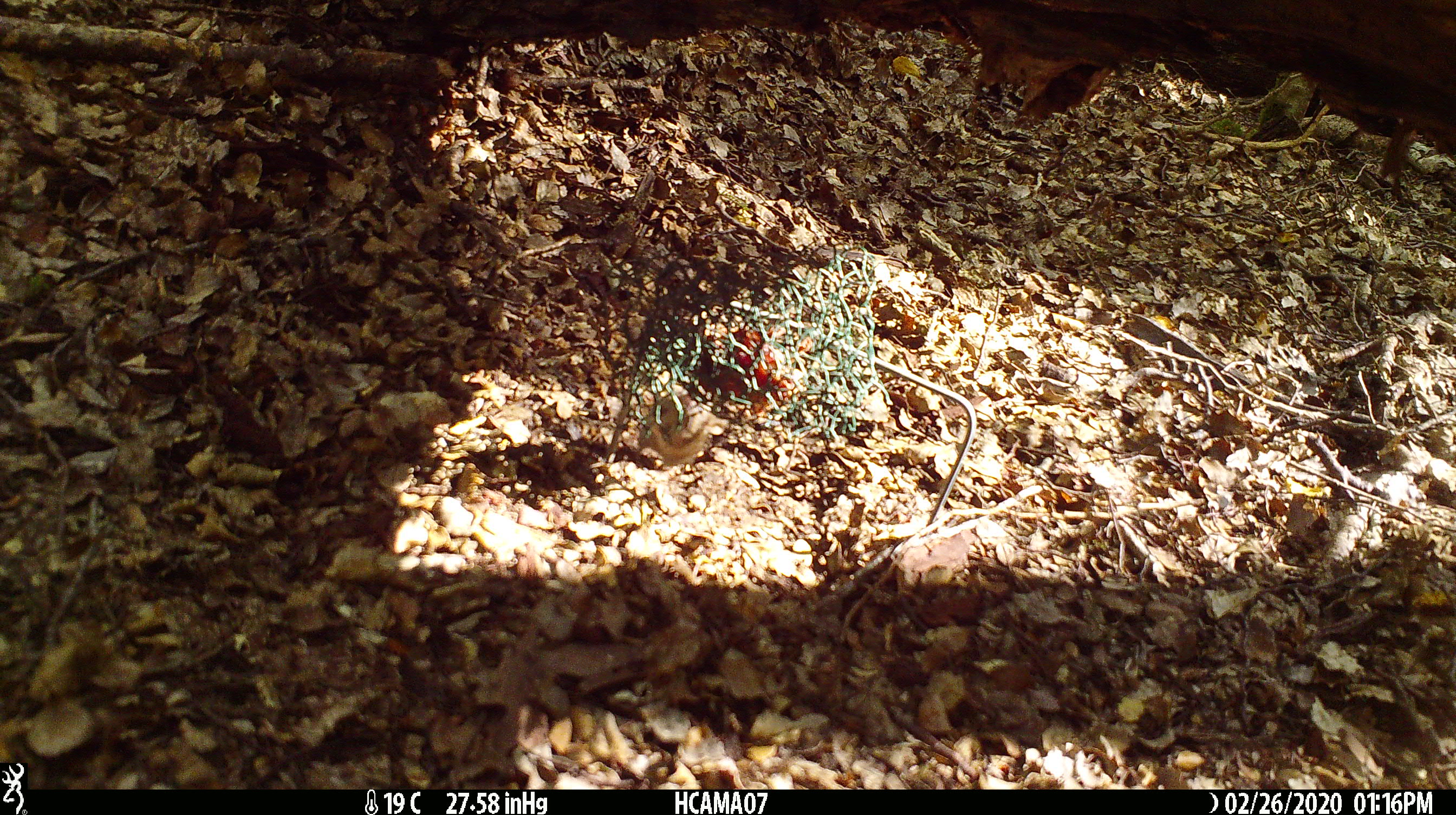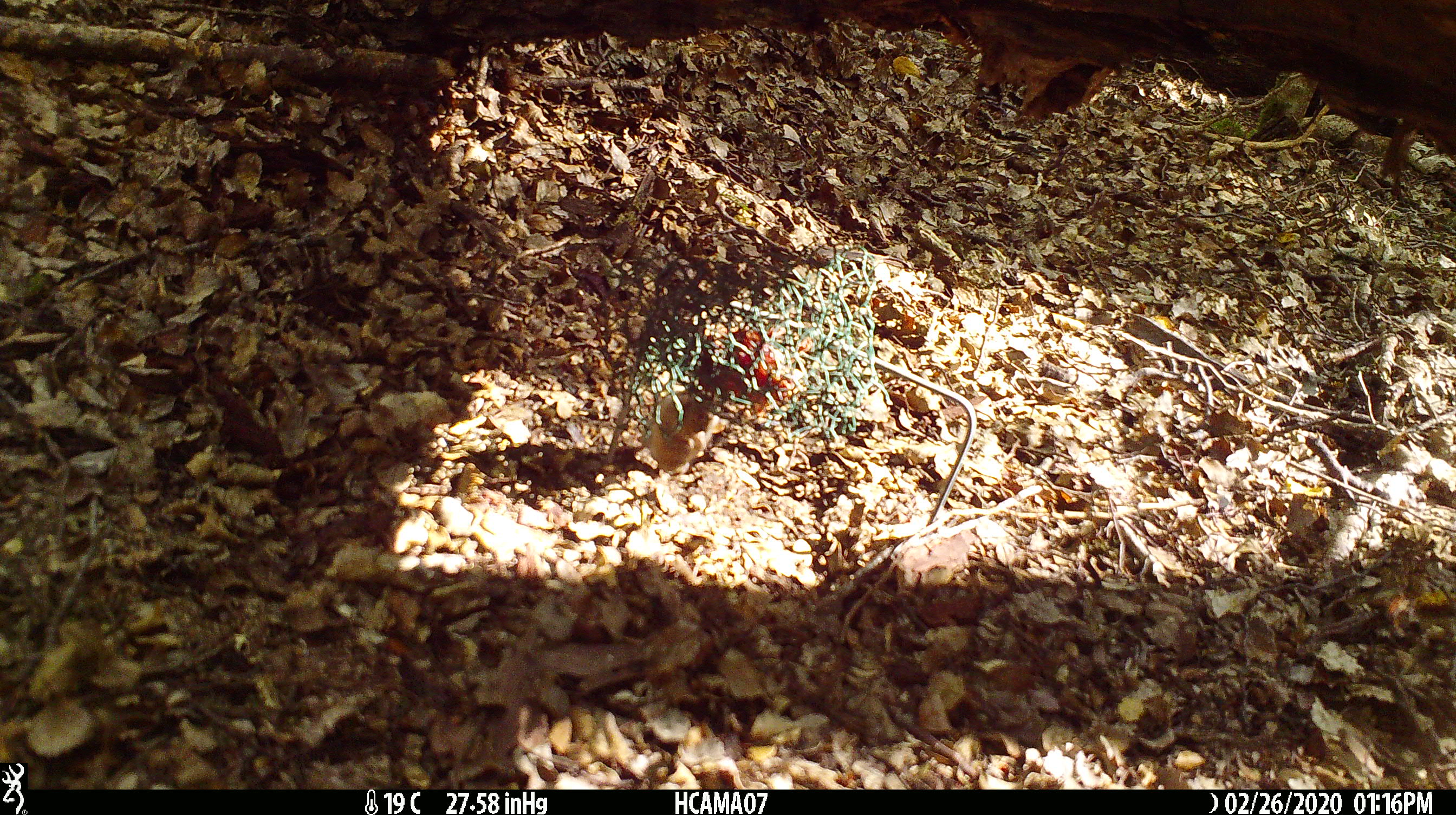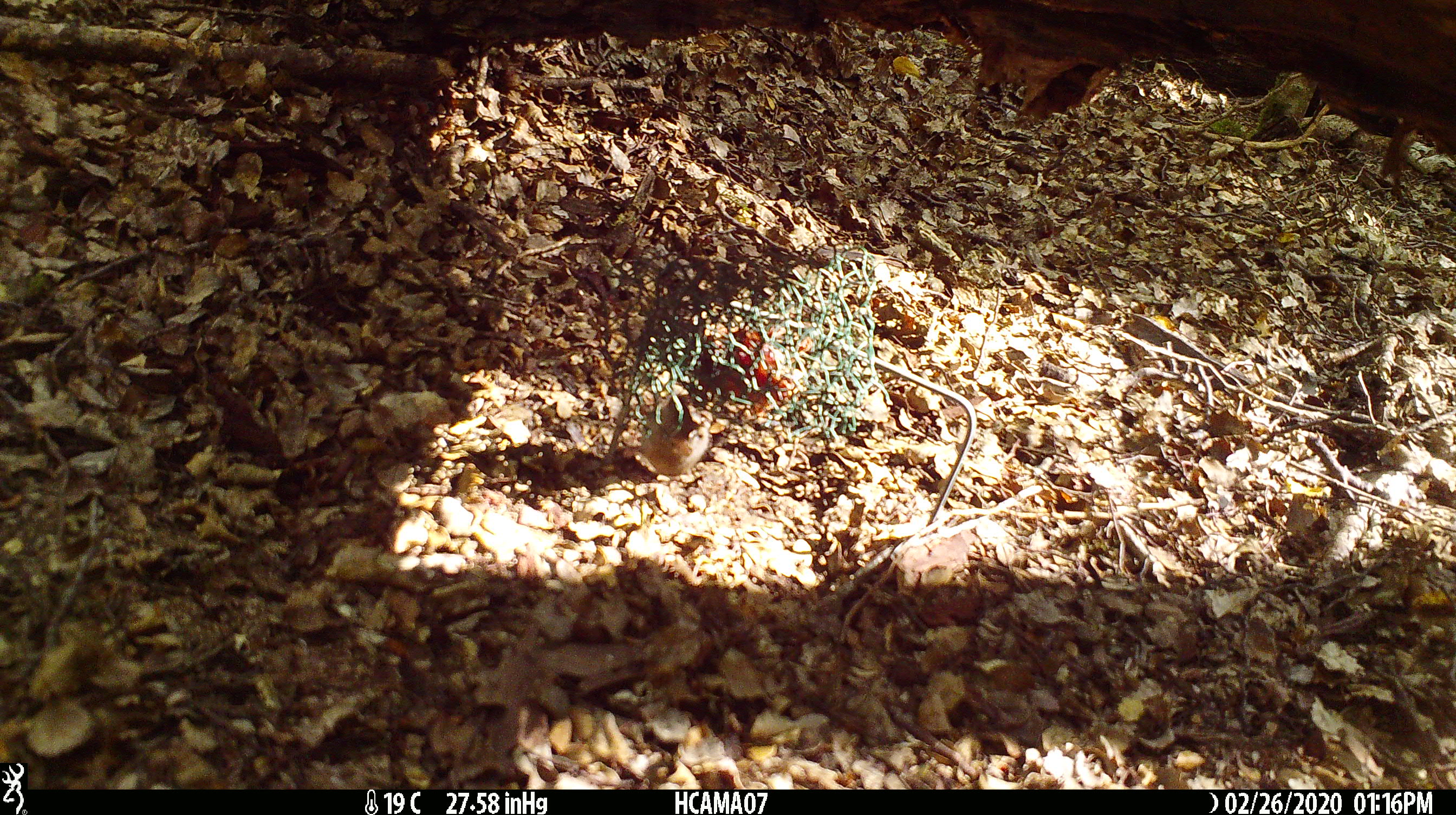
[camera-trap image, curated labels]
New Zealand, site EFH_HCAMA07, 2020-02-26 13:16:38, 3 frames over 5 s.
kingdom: Animalia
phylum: Chordata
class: Mammalia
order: Rodentia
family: Muridae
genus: Mus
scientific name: Mus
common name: mouse